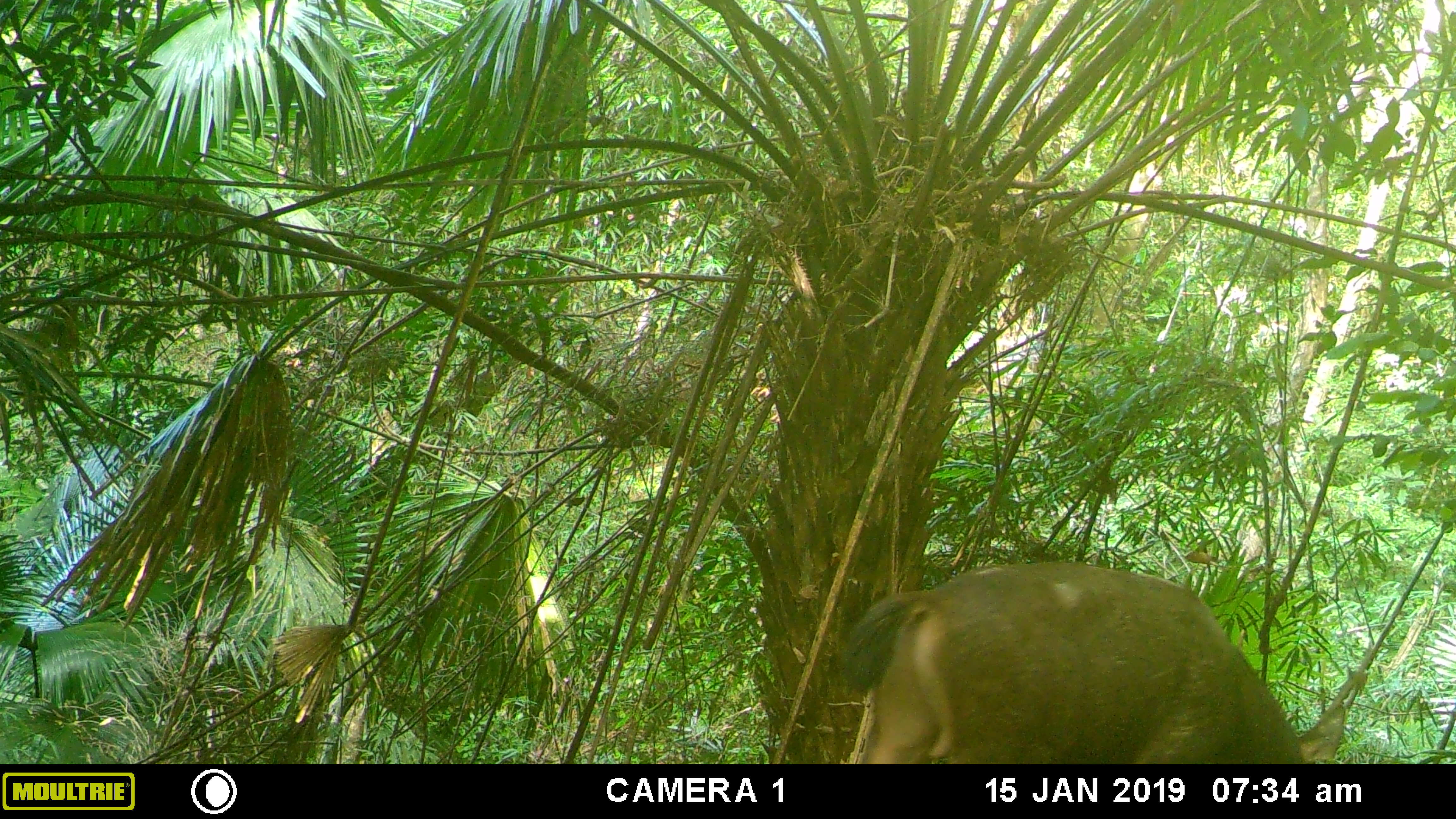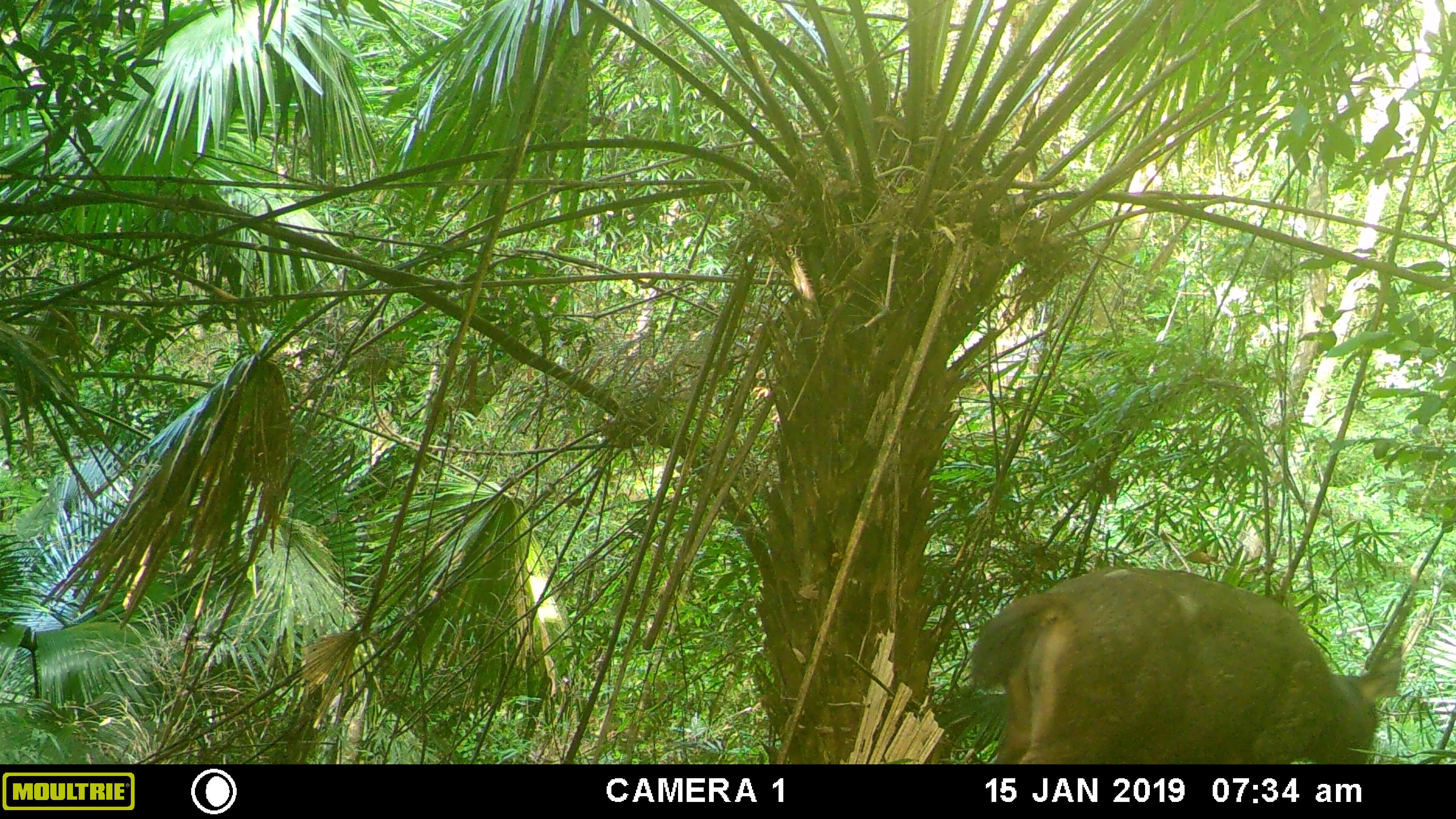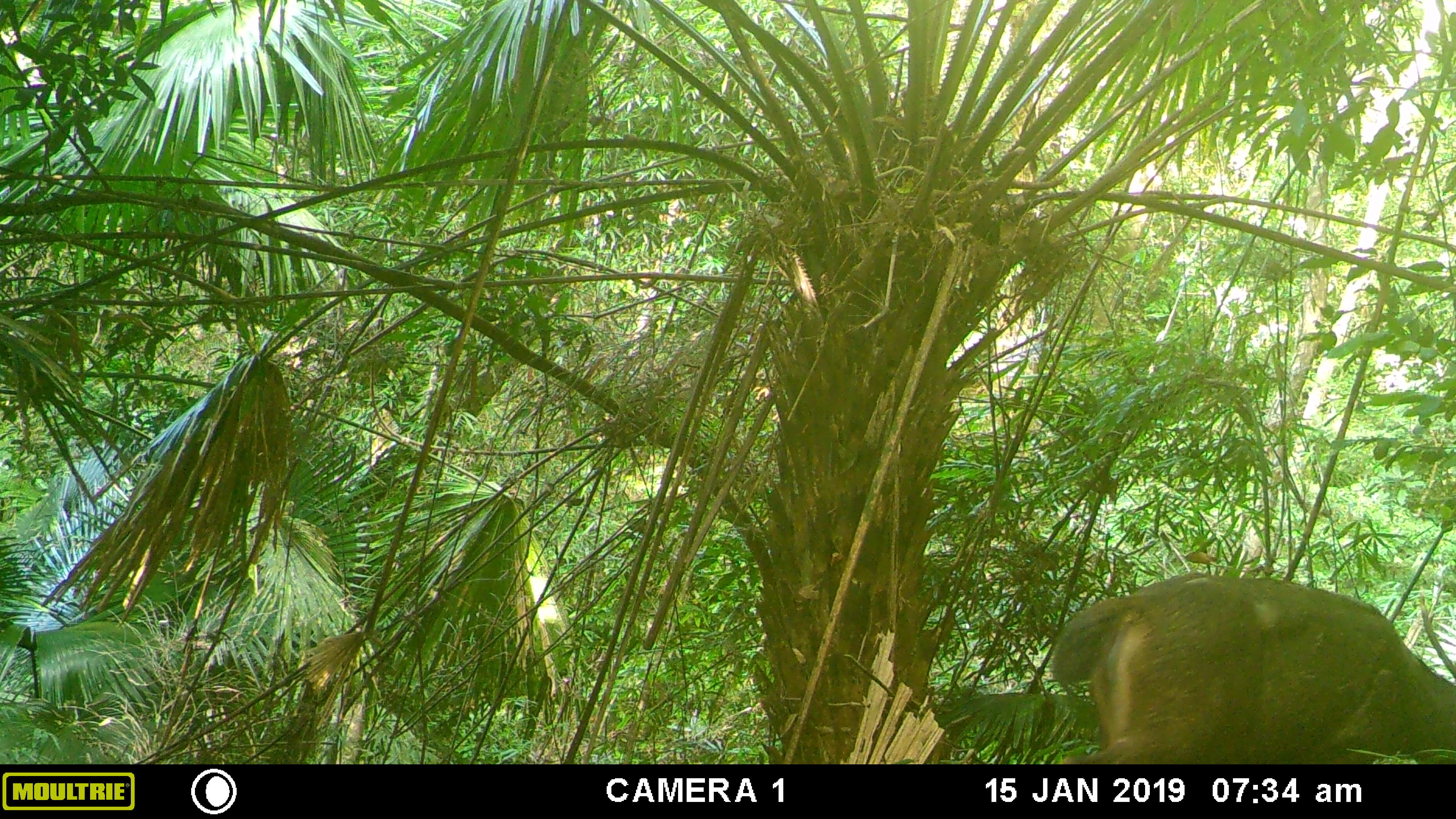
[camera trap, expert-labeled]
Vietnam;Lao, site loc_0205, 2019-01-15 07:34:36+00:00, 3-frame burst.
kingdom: Animalia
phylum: Chordata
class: Mammalia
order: Artiodactyla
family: Cervidae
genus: Rusa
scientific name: Rusa unicolor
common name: sambar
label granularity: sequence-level